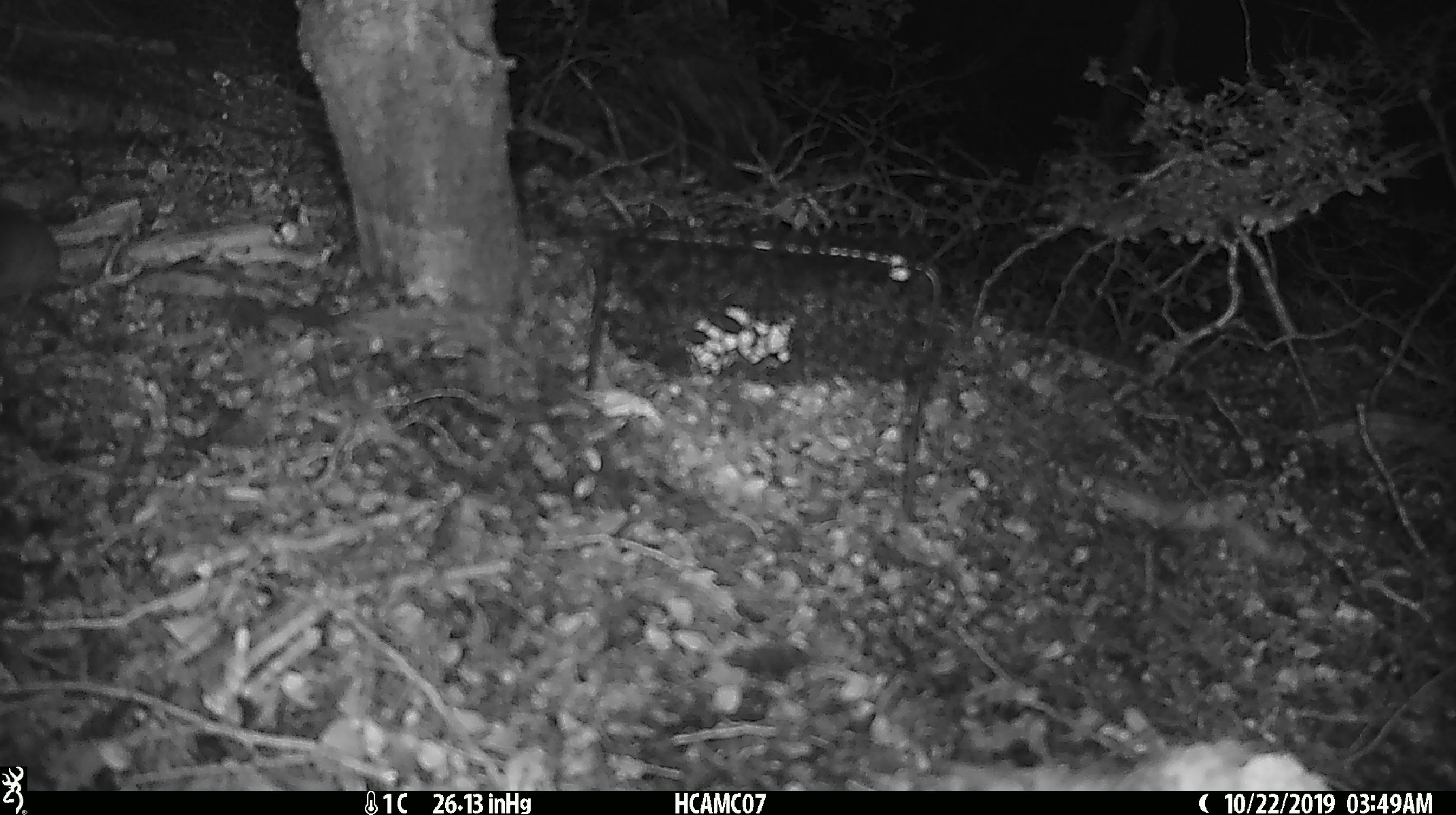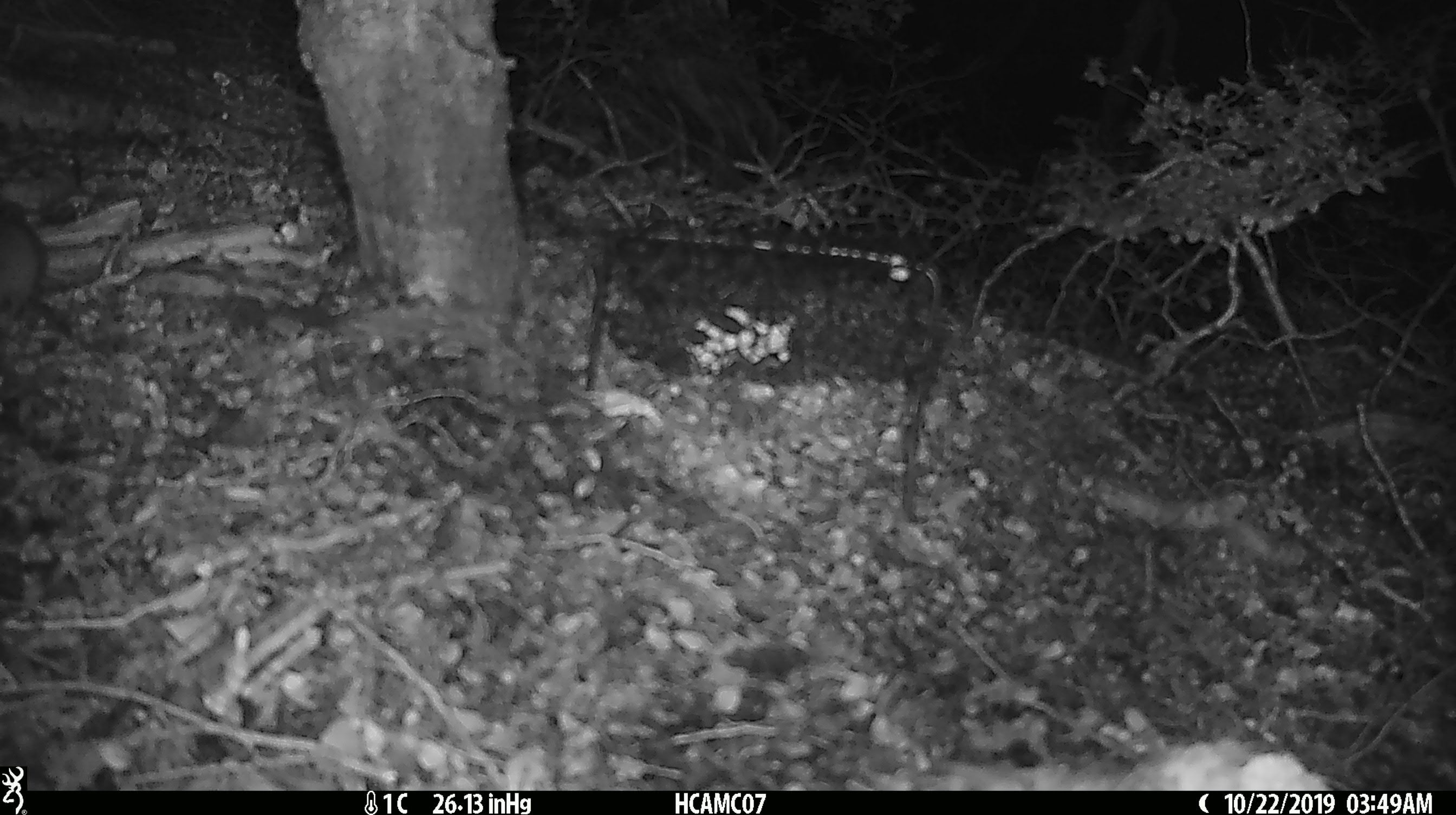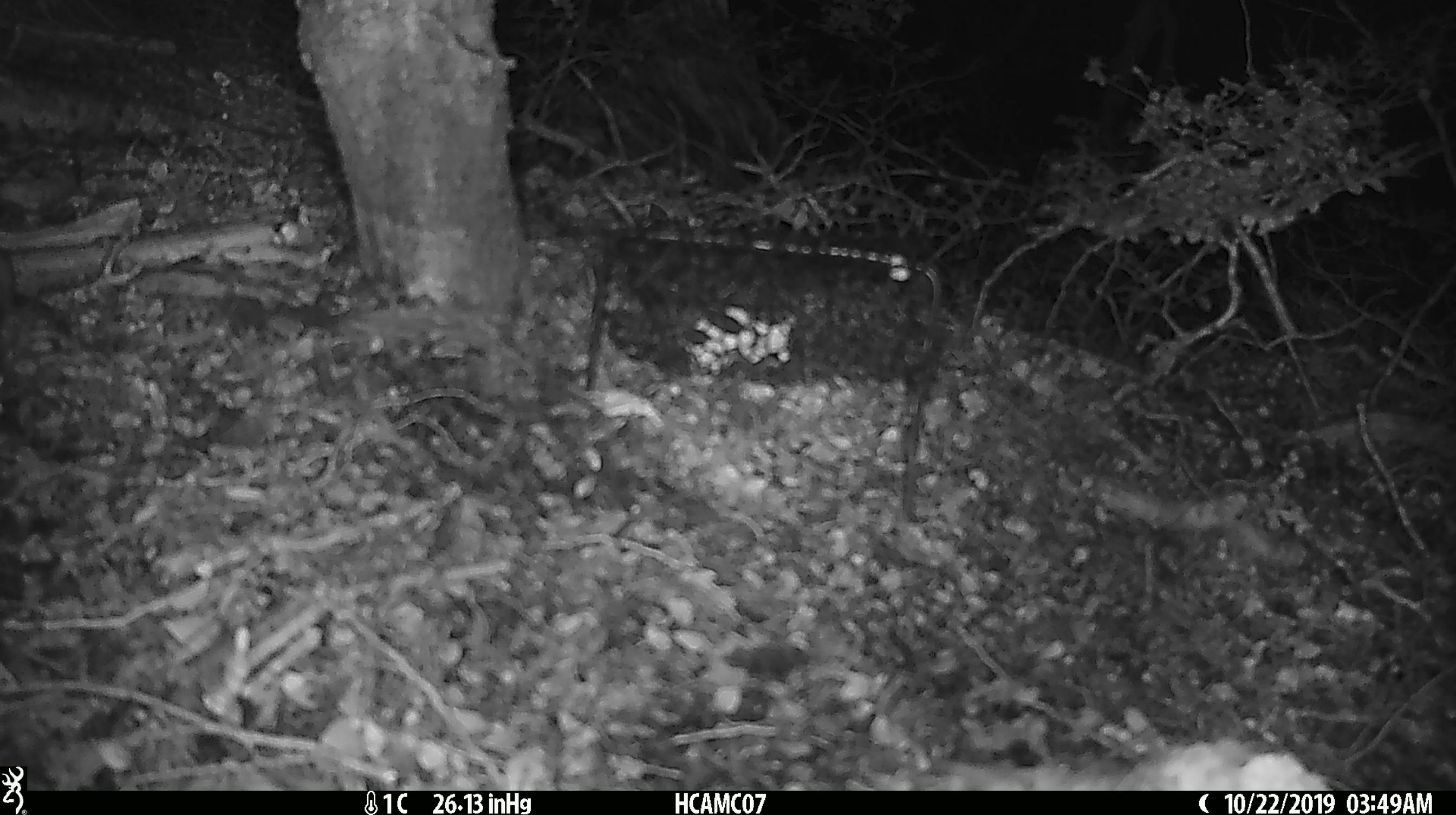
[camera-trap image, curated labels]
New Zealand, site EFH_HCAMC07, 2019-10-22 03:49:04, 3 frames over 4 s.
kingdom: Animalia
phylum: Chordata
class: Mammalia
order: Rodentia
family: Muridae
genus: Mus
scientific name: Mus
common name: mouse